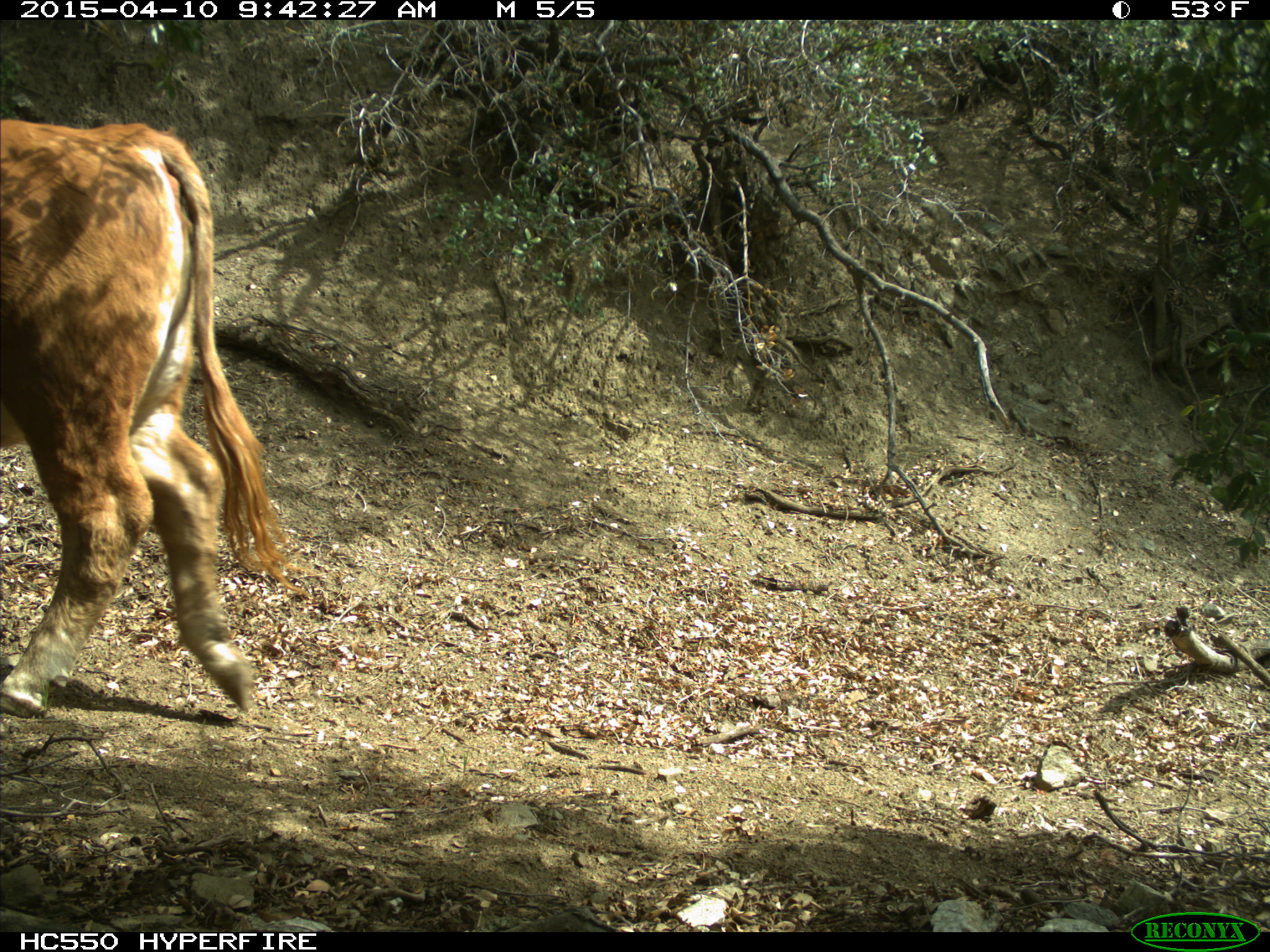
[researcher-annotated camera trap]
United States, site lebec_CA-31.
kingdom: Animalia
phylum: Chordata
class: Mammalia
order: Artiodactyla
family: Bovidae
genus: Bos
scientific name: Bos taurus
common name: domestic cow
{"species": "Bos taurus (domestic cow)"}